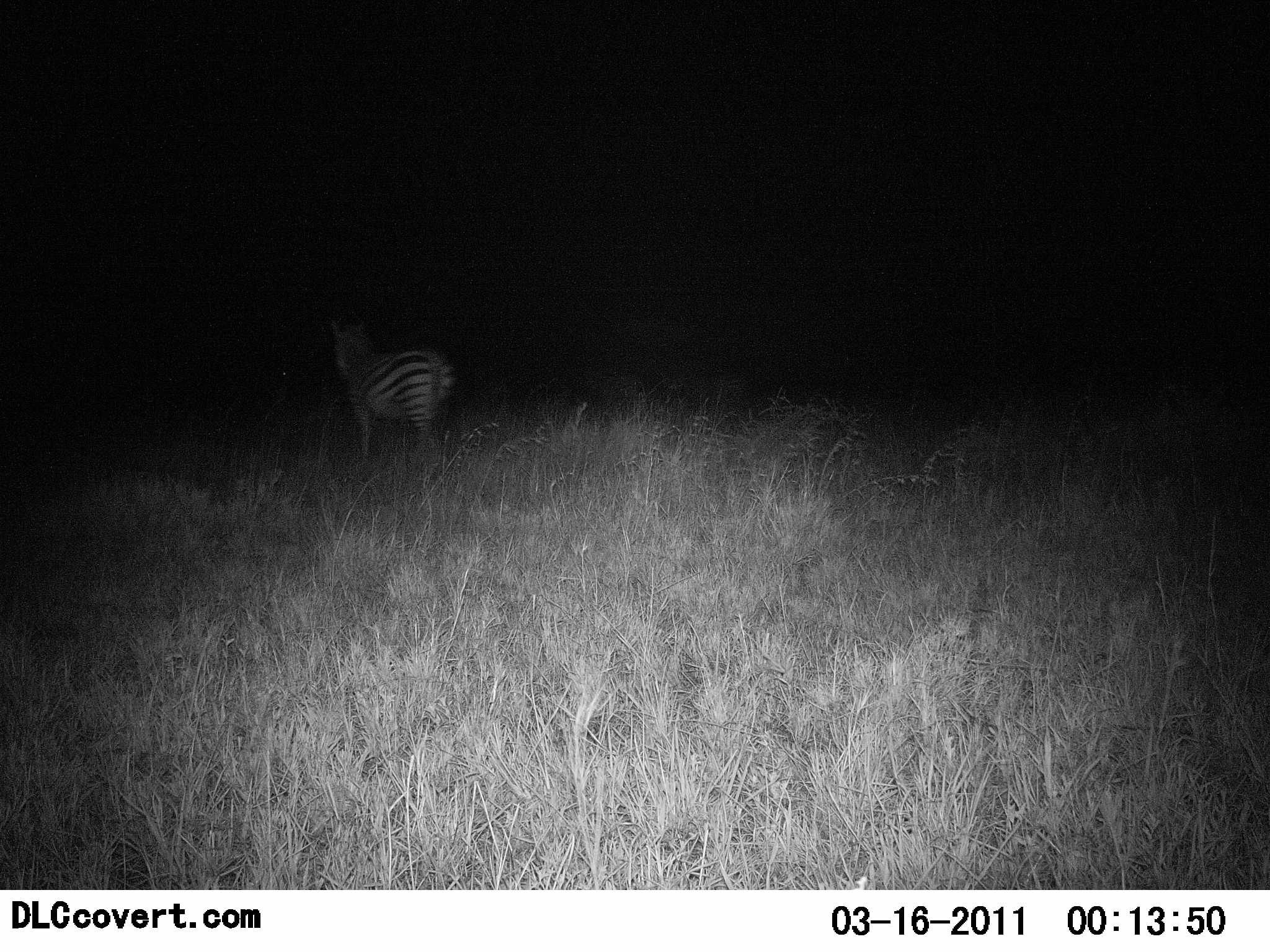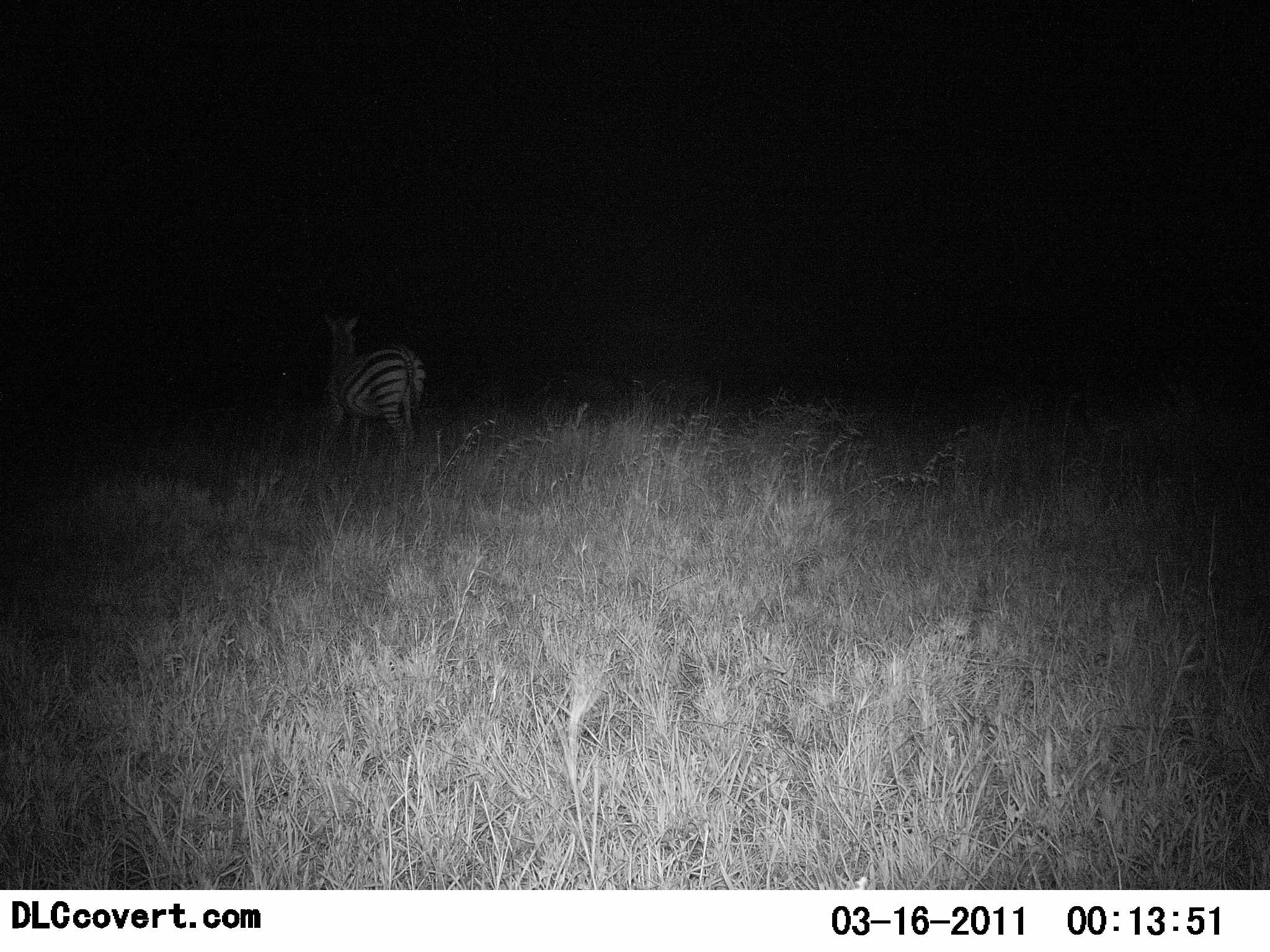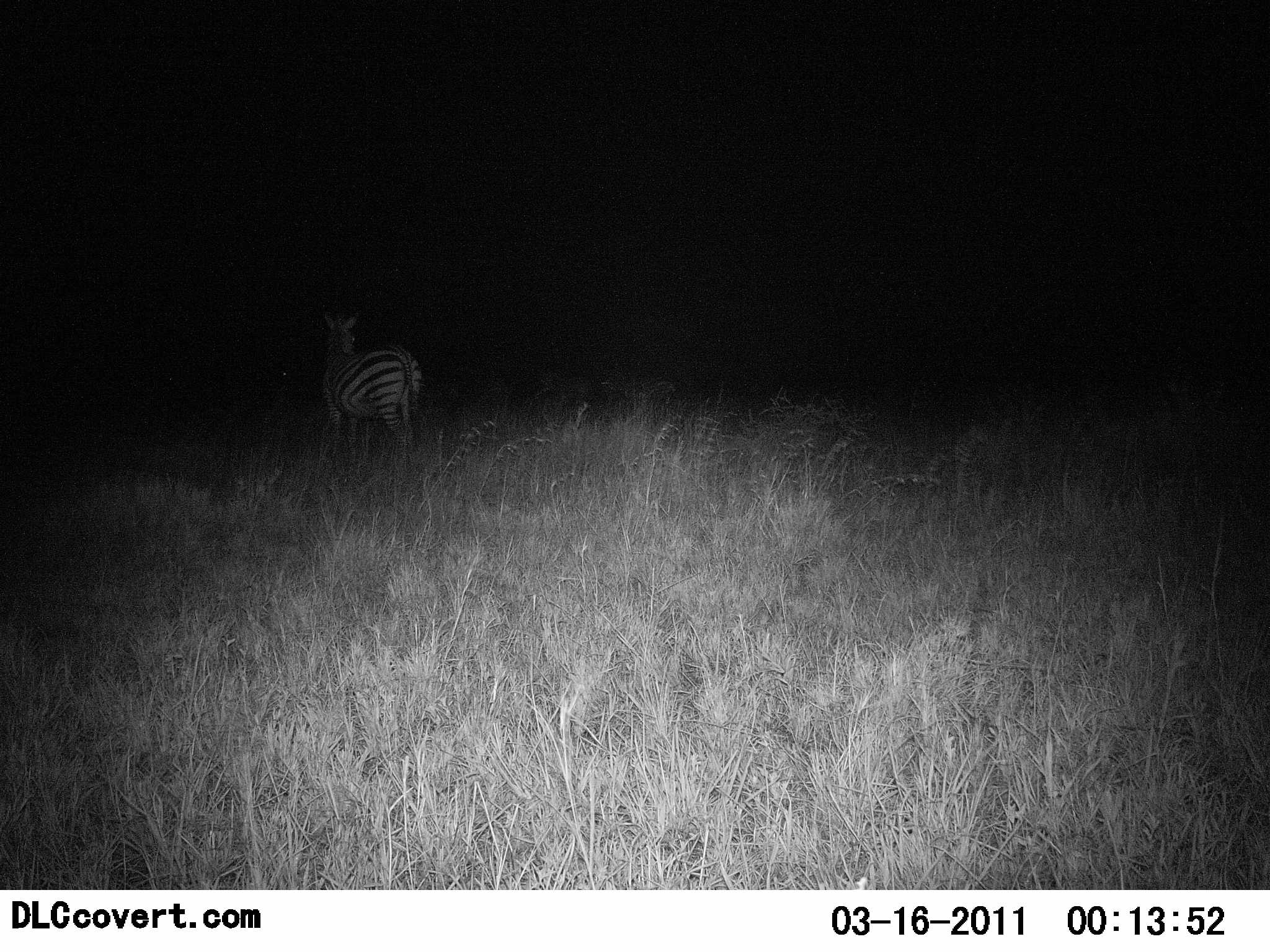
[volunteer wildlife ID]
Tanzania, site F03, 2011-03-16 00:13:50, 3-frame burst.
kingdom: Animalia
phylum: Chordata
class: Mammalia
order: Perissodactyla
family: Equidae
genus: Equus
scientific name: Equus quagga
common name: plains zebra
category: zebra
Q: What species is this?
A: Zebra (plains zebra) (Equus quagga).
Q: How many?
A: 1.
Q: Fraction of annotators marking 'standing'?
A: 57%.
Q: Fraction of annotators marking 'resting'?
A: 0%.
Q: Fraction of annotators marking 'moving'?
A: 50%.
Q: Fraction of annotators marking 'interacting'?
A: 0%.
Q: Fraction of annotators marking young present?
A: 0%.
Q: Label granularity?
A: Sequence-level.